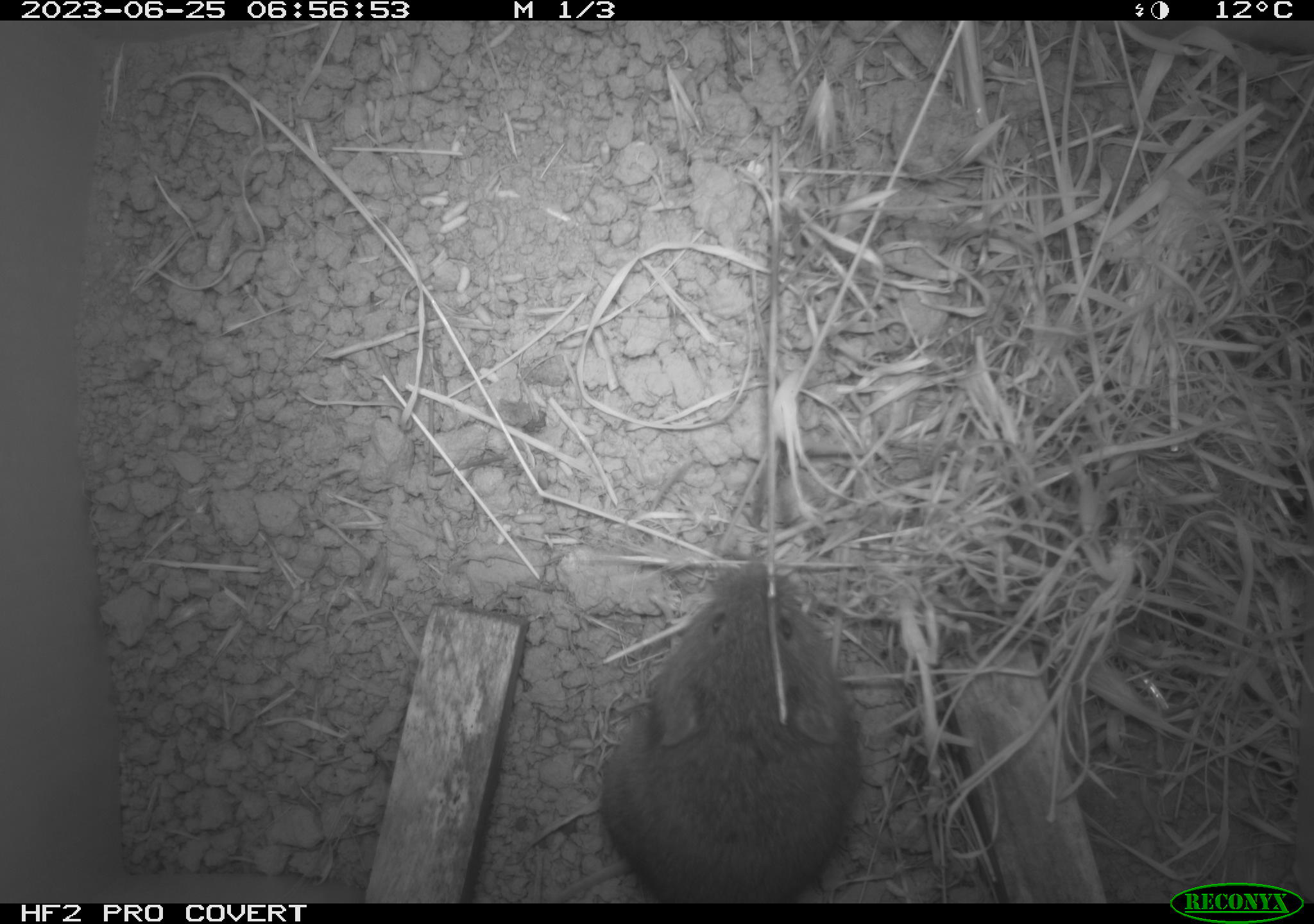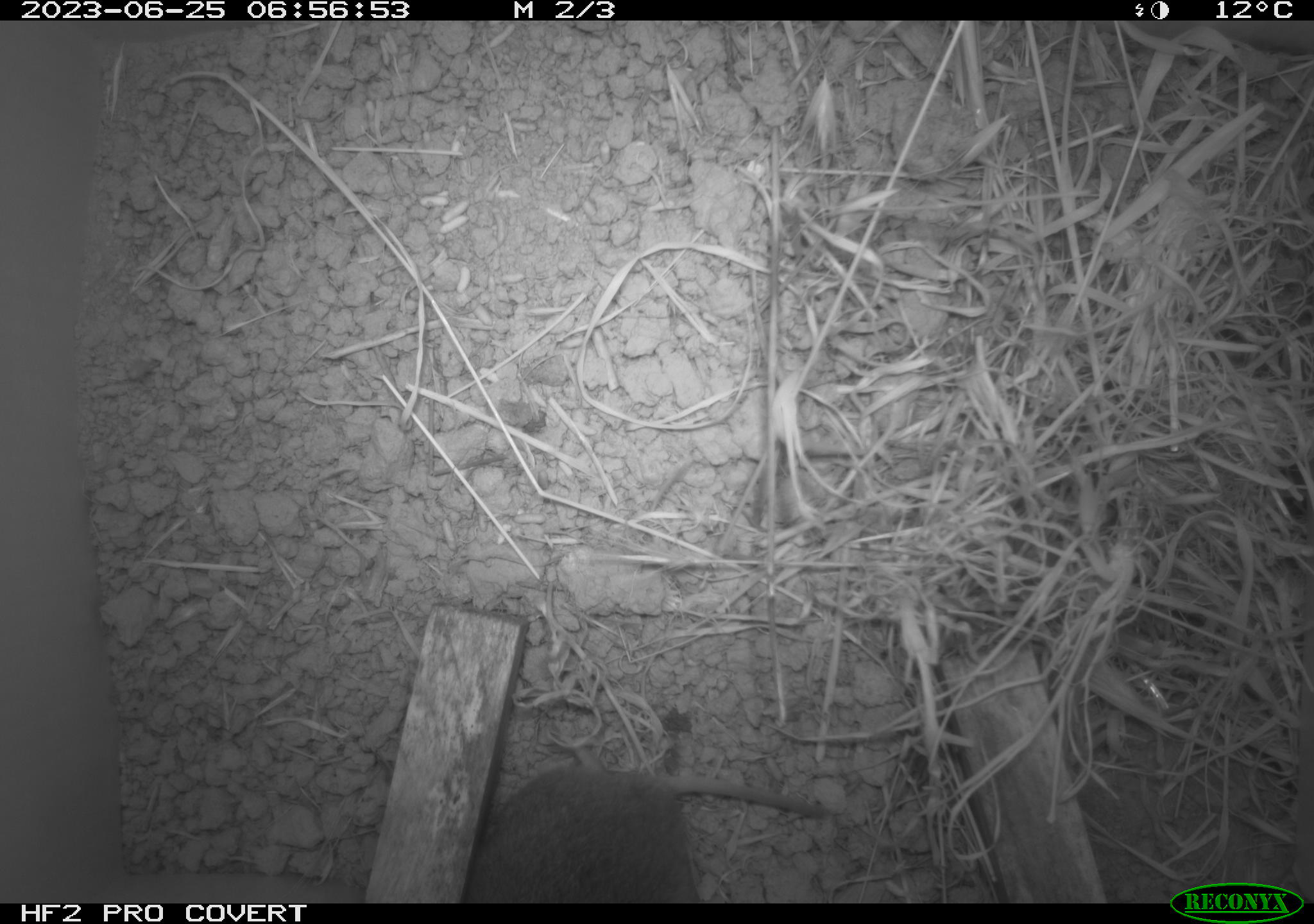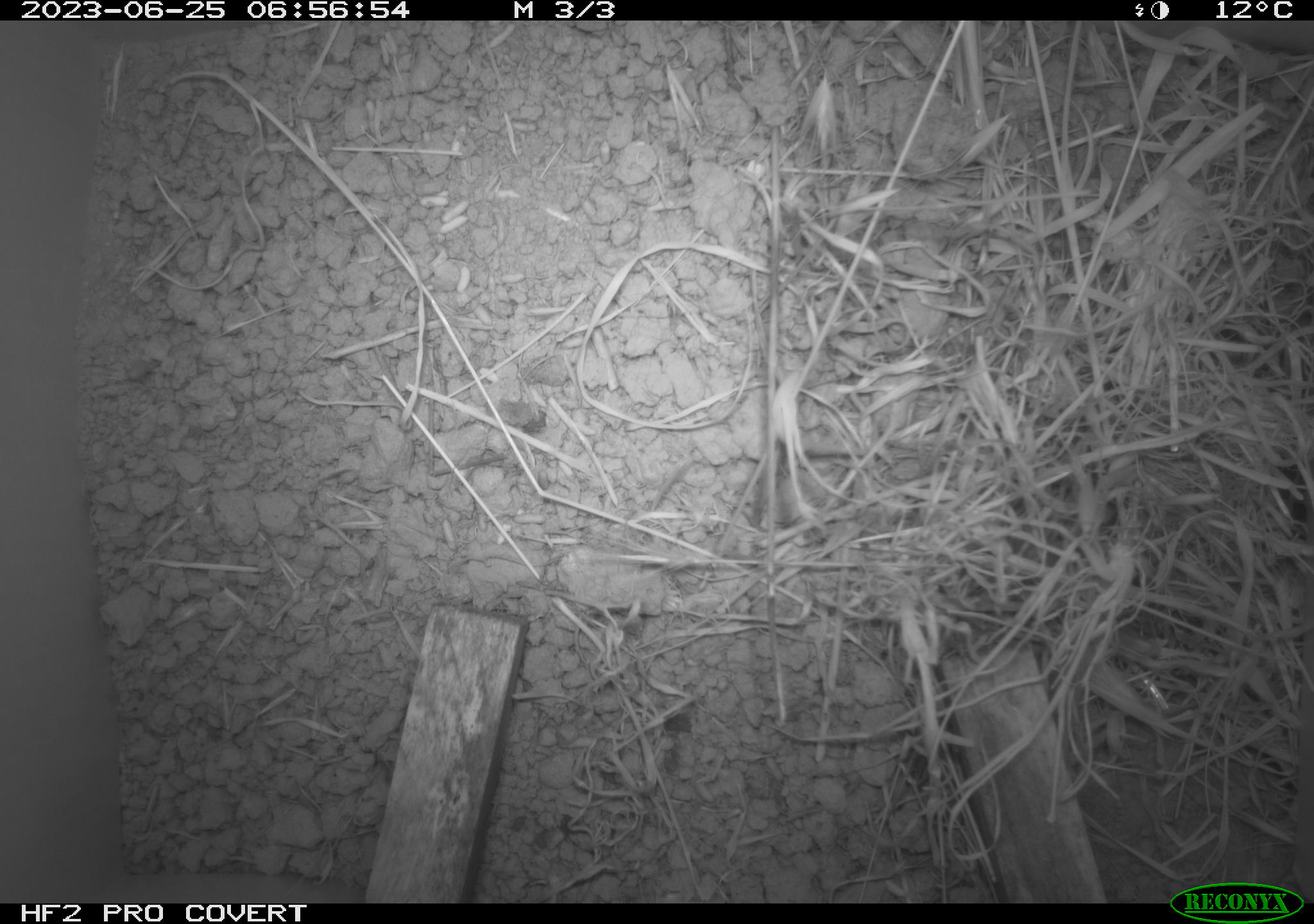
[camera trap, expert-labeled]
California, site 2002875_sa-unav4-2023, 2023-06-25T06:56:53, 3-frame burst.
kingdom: Animalia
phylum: Chordata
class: Mammalia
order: Rodentia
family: Cricetidae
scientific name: Arvicolinae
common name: voles, lemmings, and muskrats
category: arvicolinae subfamily